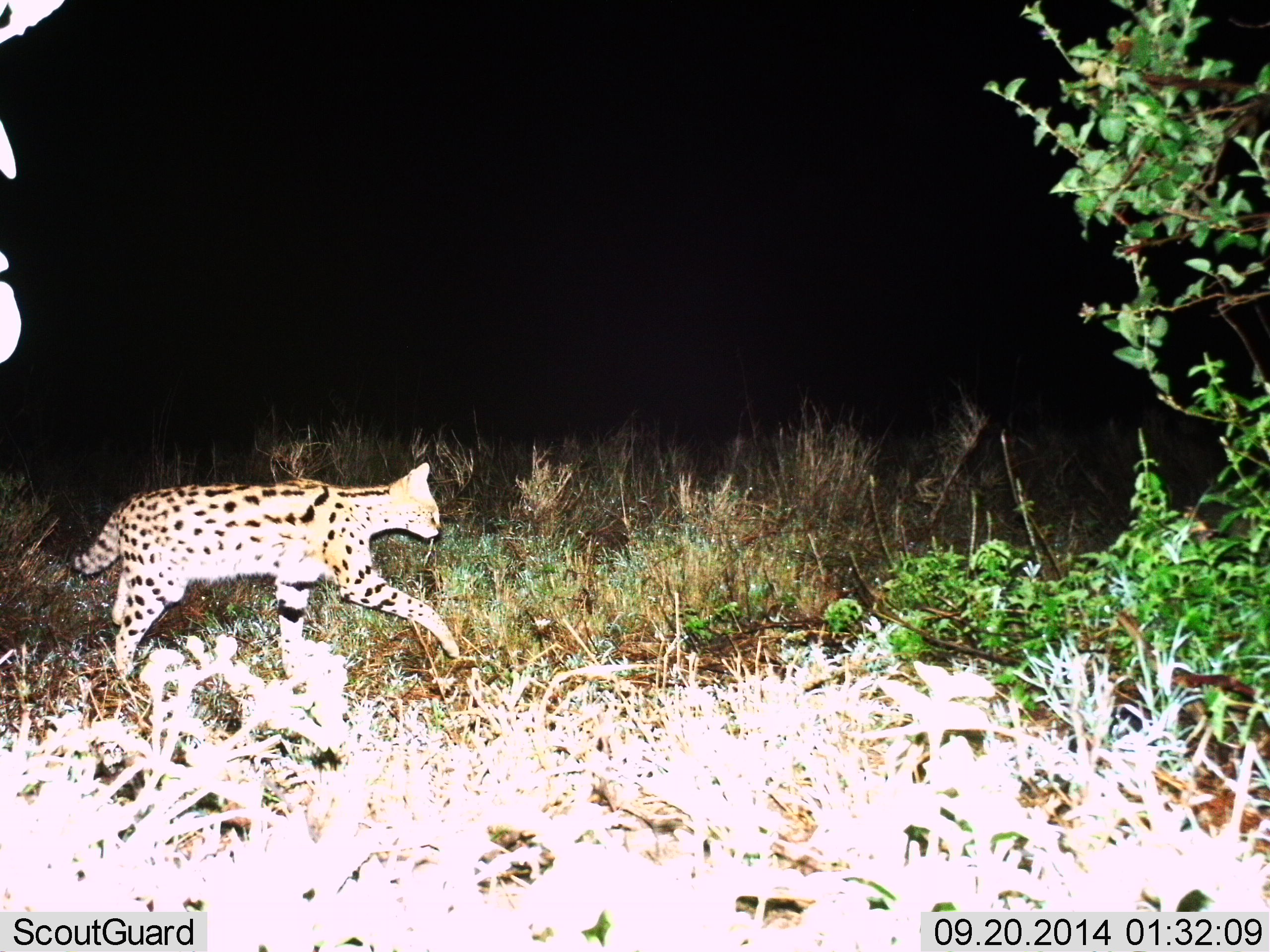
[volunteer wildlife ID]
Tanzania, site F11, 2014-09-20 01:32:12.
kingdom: Animalia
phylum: Chordata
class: Mammalia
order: Carnivora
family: Felidae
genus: Leptailurus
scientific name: Leptailurus serval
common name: serval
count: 1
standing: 0%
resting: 0%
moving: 100%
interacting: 0%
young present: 0%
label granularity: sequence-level